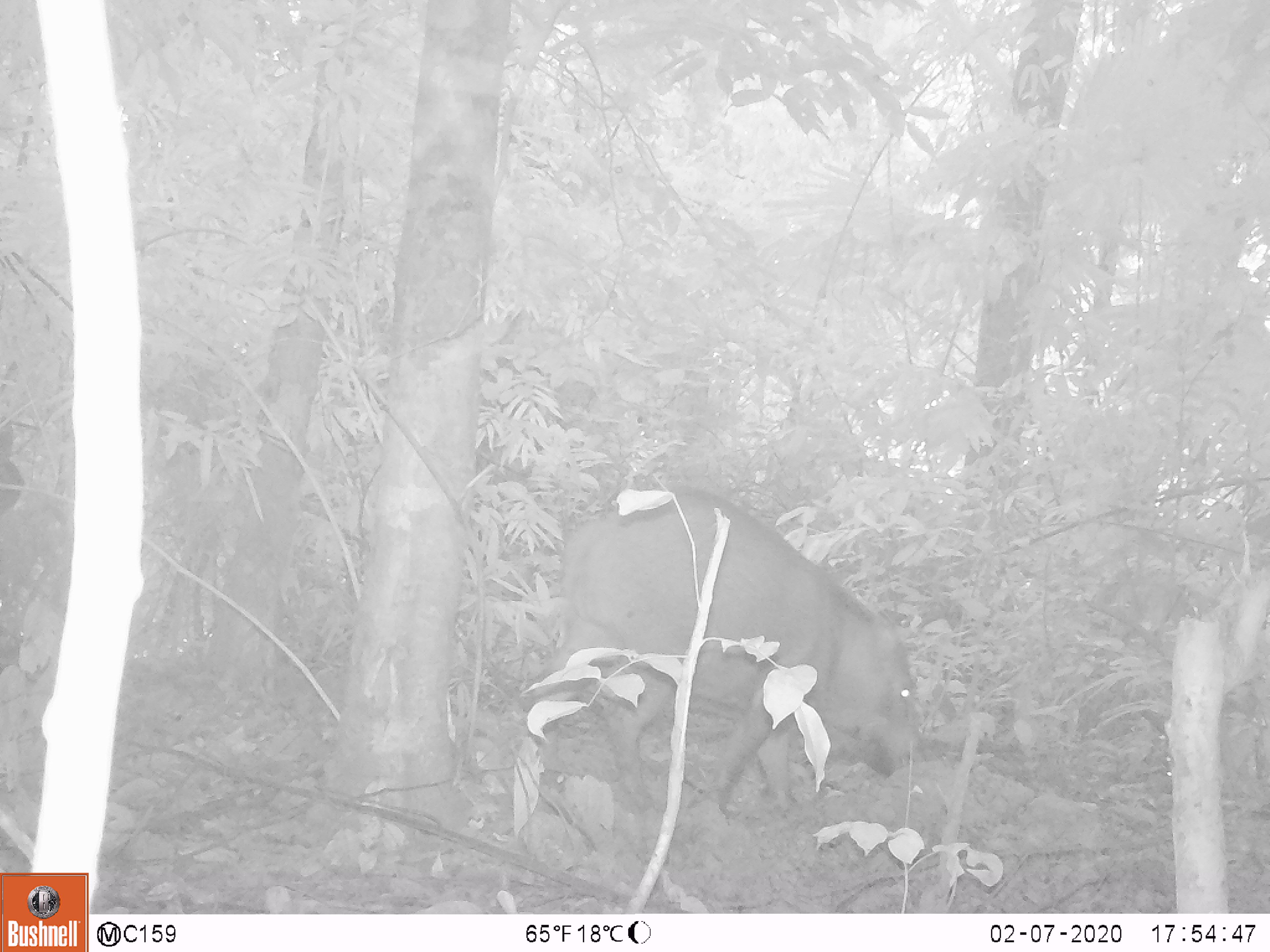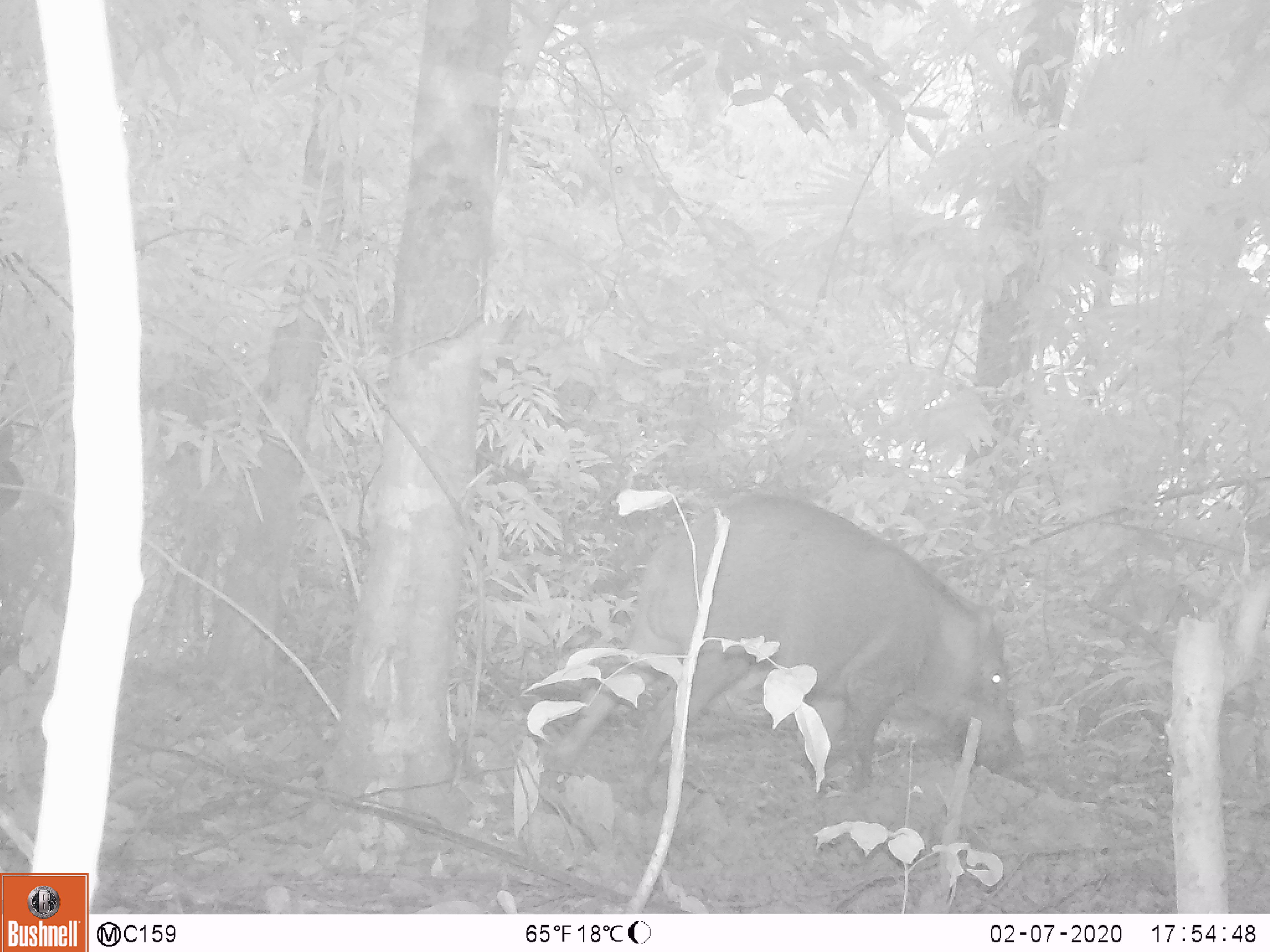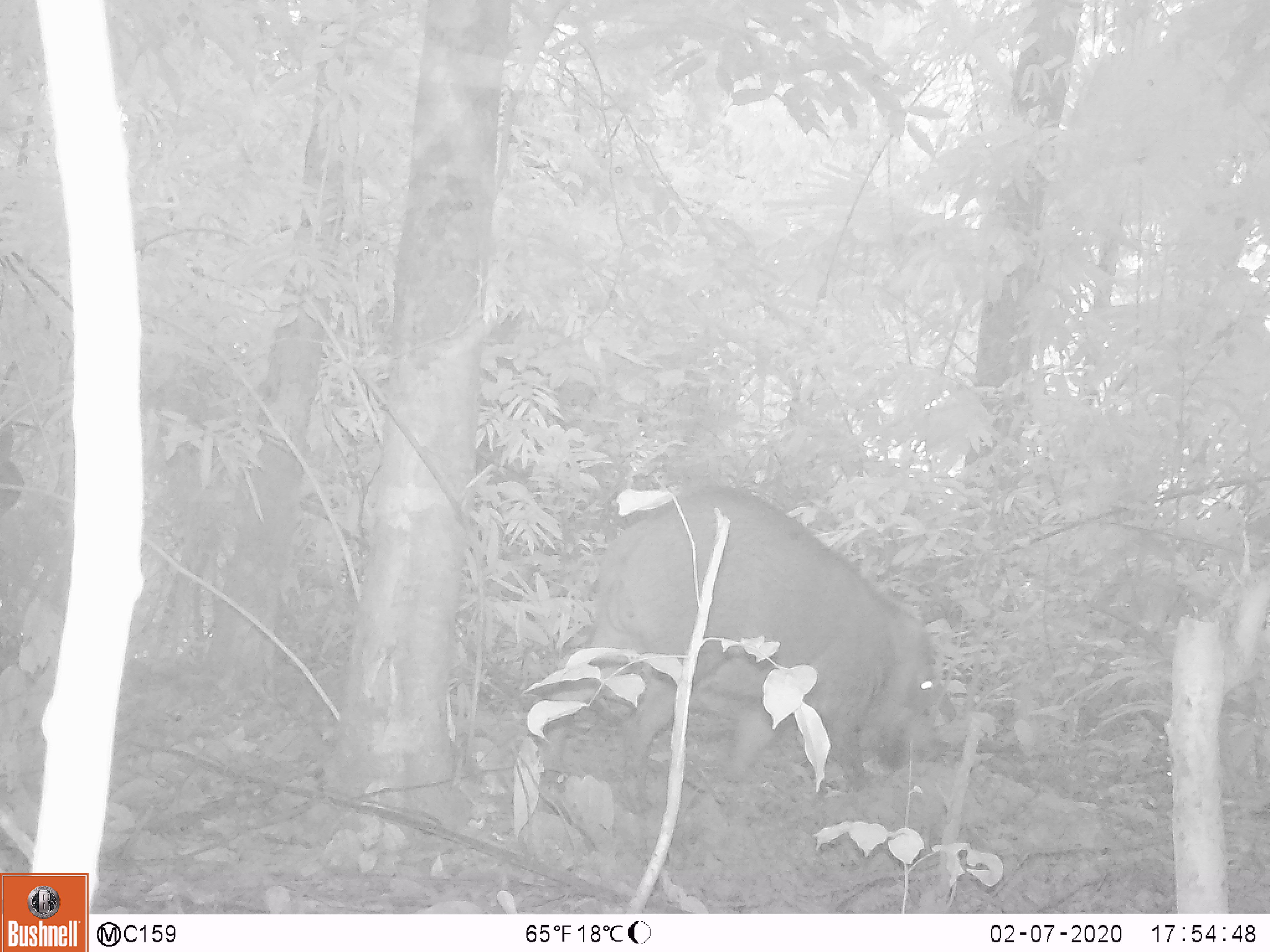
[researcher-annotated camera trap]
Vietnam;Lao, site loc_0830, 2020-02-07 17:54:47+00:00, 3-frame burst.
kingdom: Animalia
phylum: Chordata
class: Mammalia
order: Artiodactyla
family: Suidae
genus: Sus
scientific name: Sus scrofa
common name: eurasian wild pig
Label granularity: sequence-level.